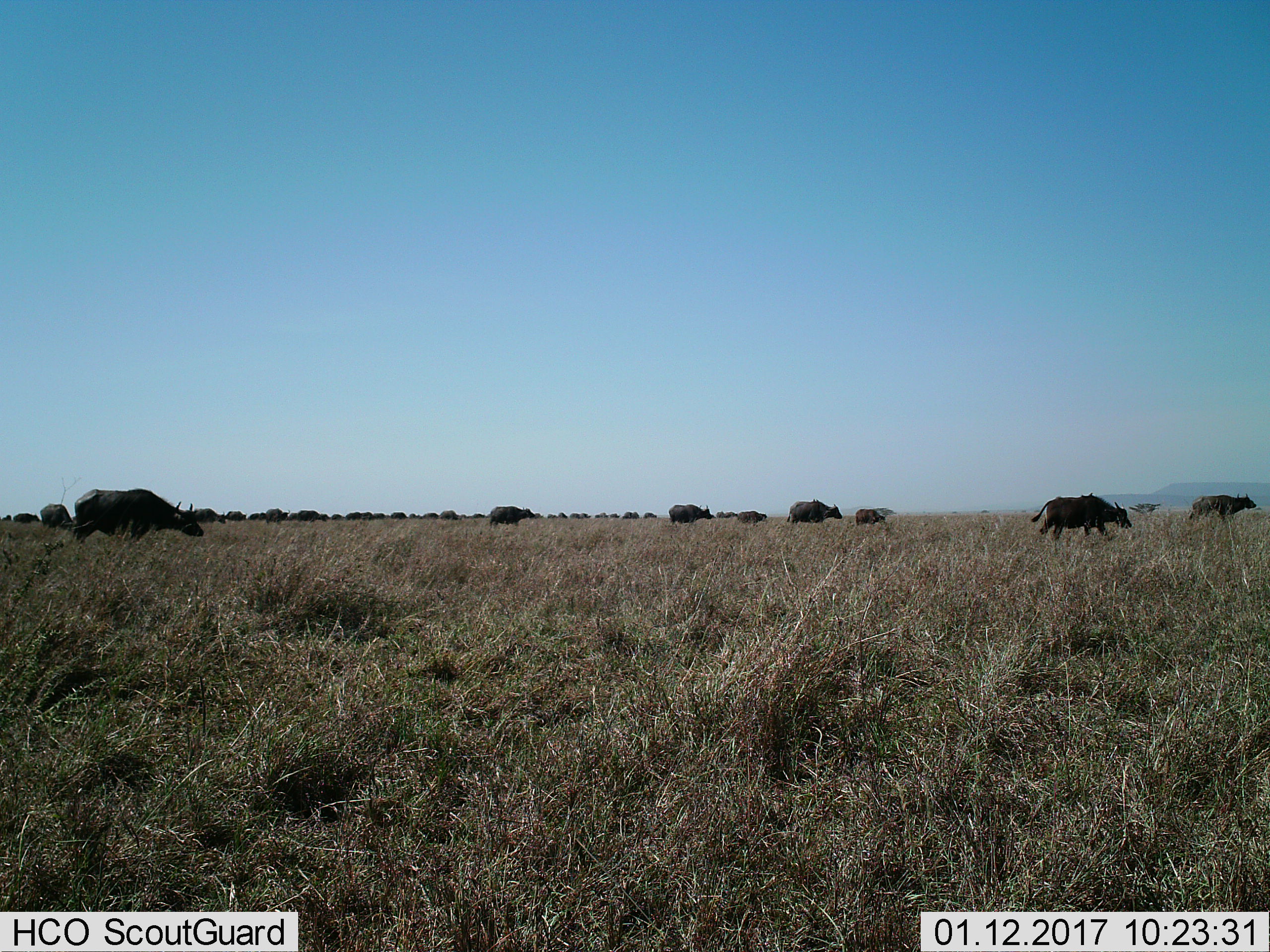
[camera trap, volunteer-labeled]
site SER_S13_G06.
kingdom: Animalia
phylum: Chordata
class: Mammalia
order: Artiodactyla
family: Bovidae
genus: Syncerus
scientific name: Syncerus caffer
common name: african buffalo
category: buffalo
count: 11-50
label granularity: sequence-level